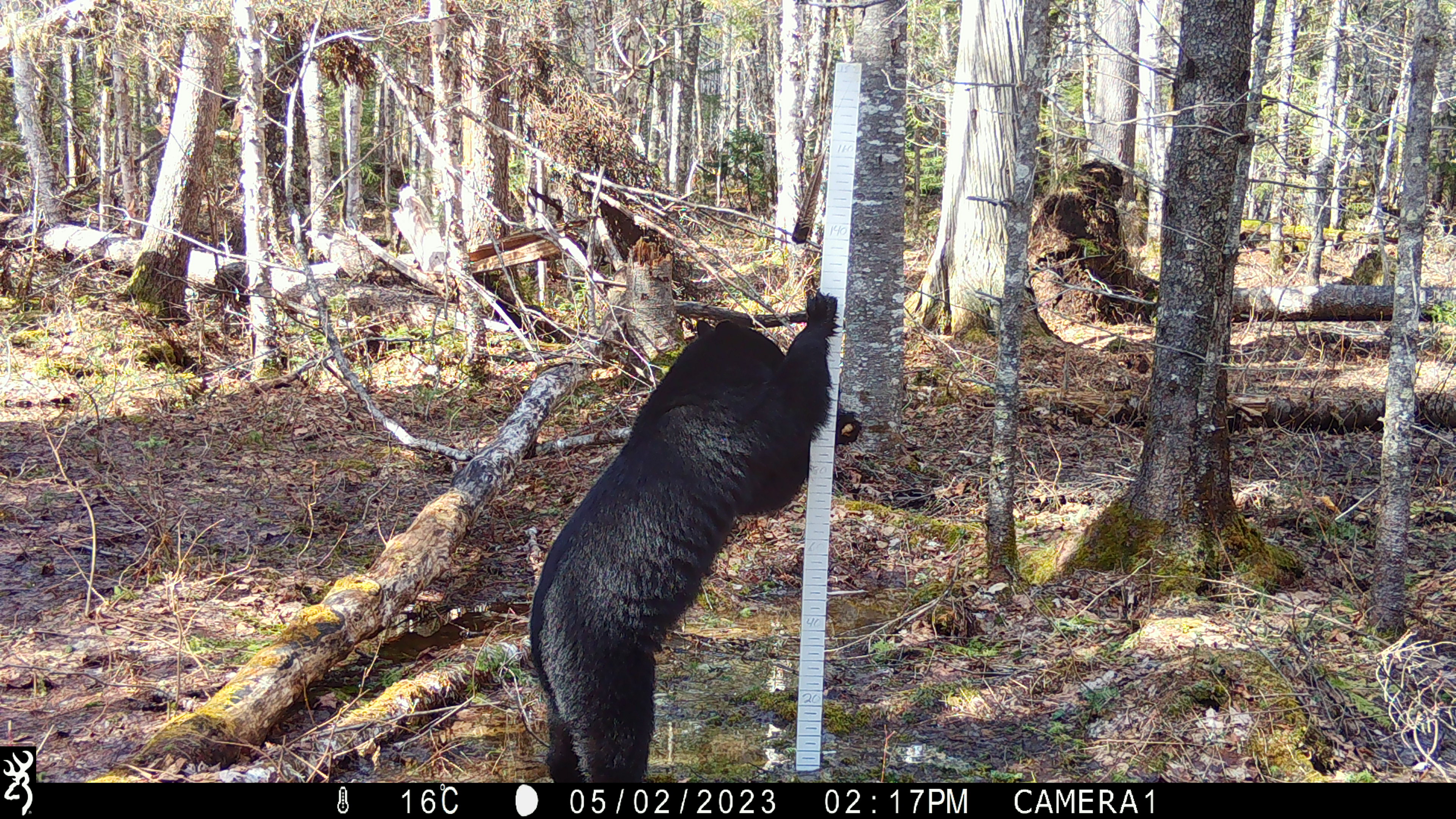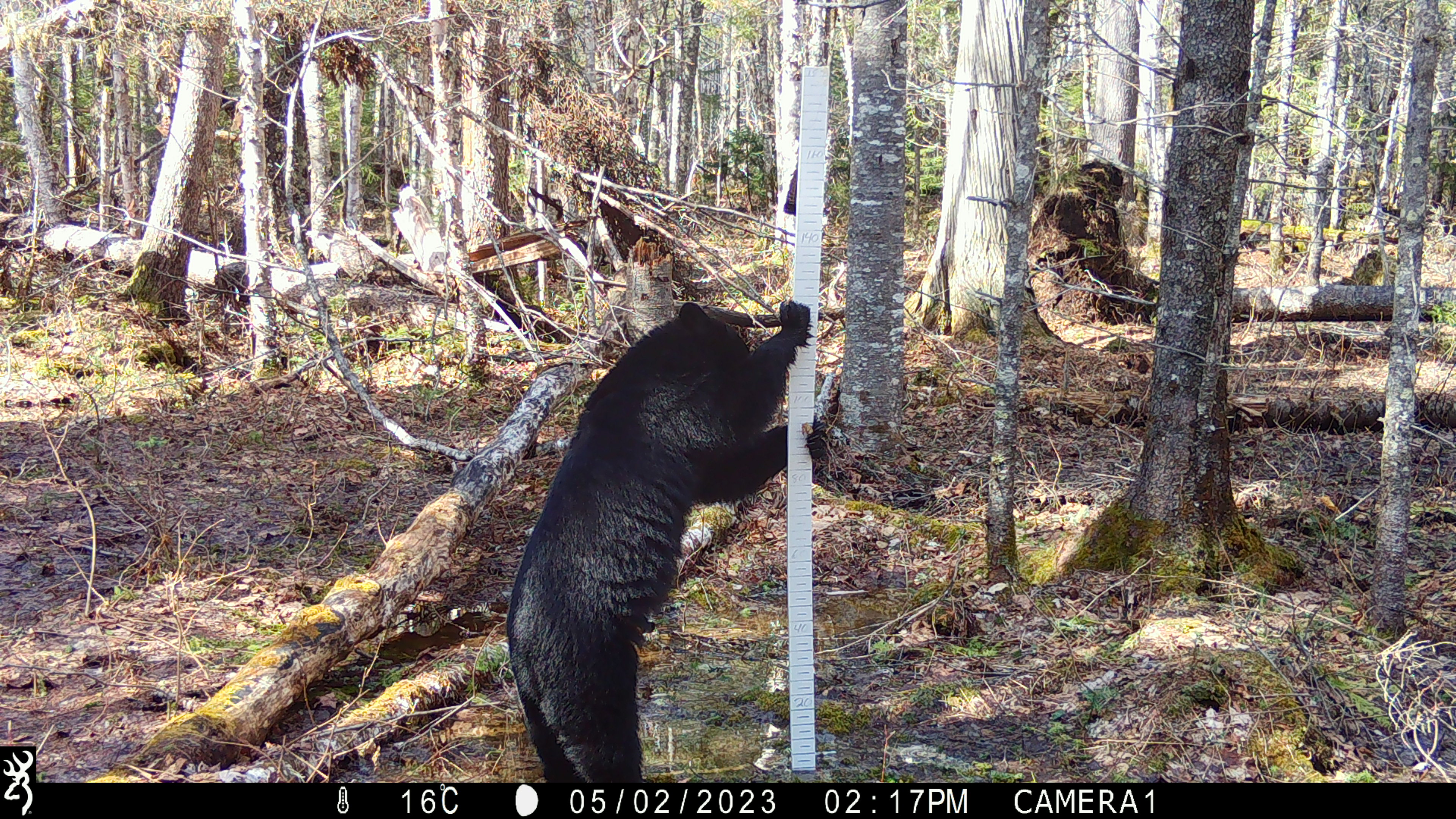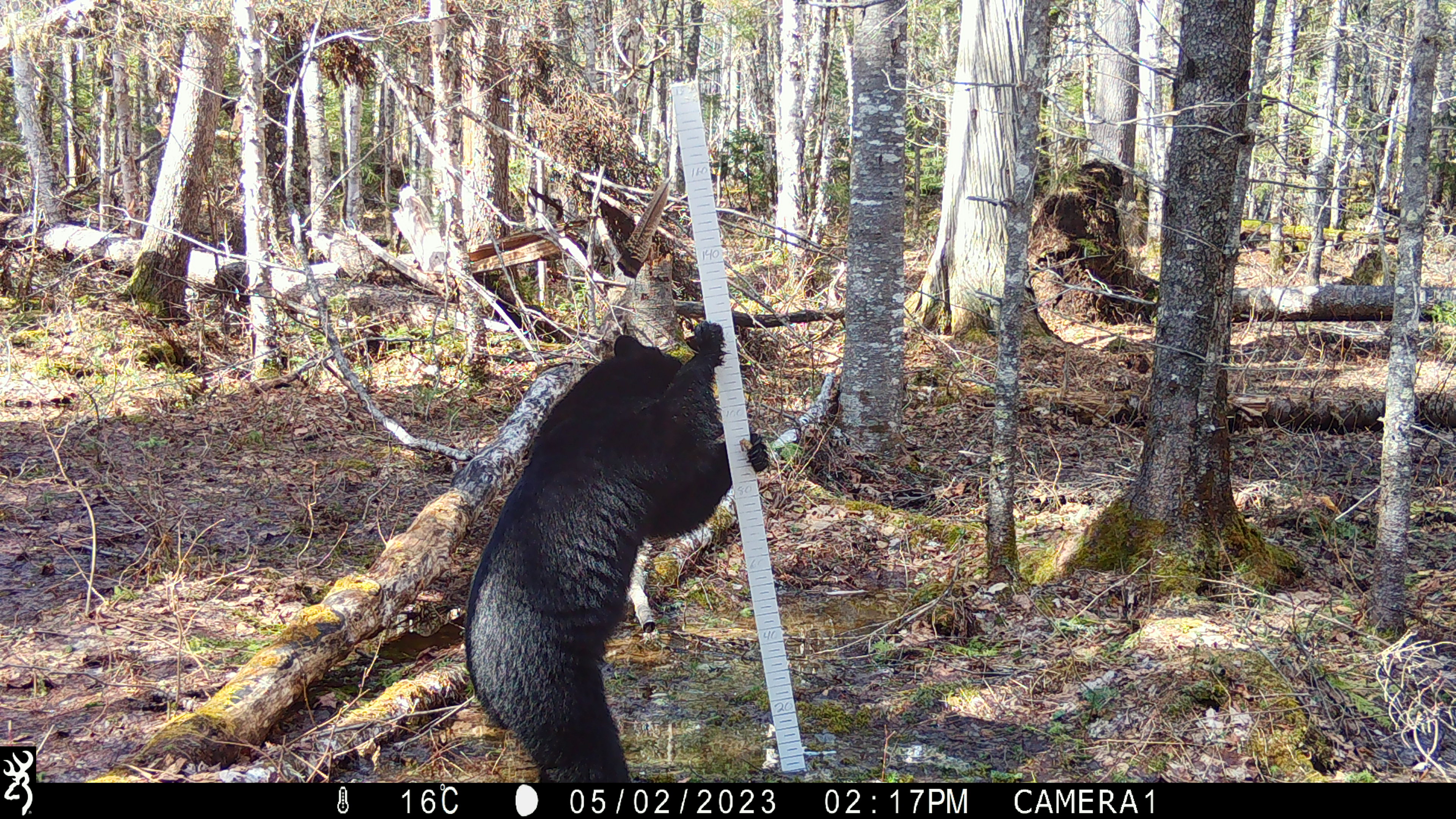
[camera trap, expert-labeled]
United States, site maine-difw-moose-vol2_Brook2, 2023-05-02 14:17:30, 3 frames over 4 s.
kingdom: Animalia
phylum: Chordata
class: Mammalia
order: Carnivora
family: Ursidae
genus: Ursus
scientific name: Ursus americanus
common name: black bear